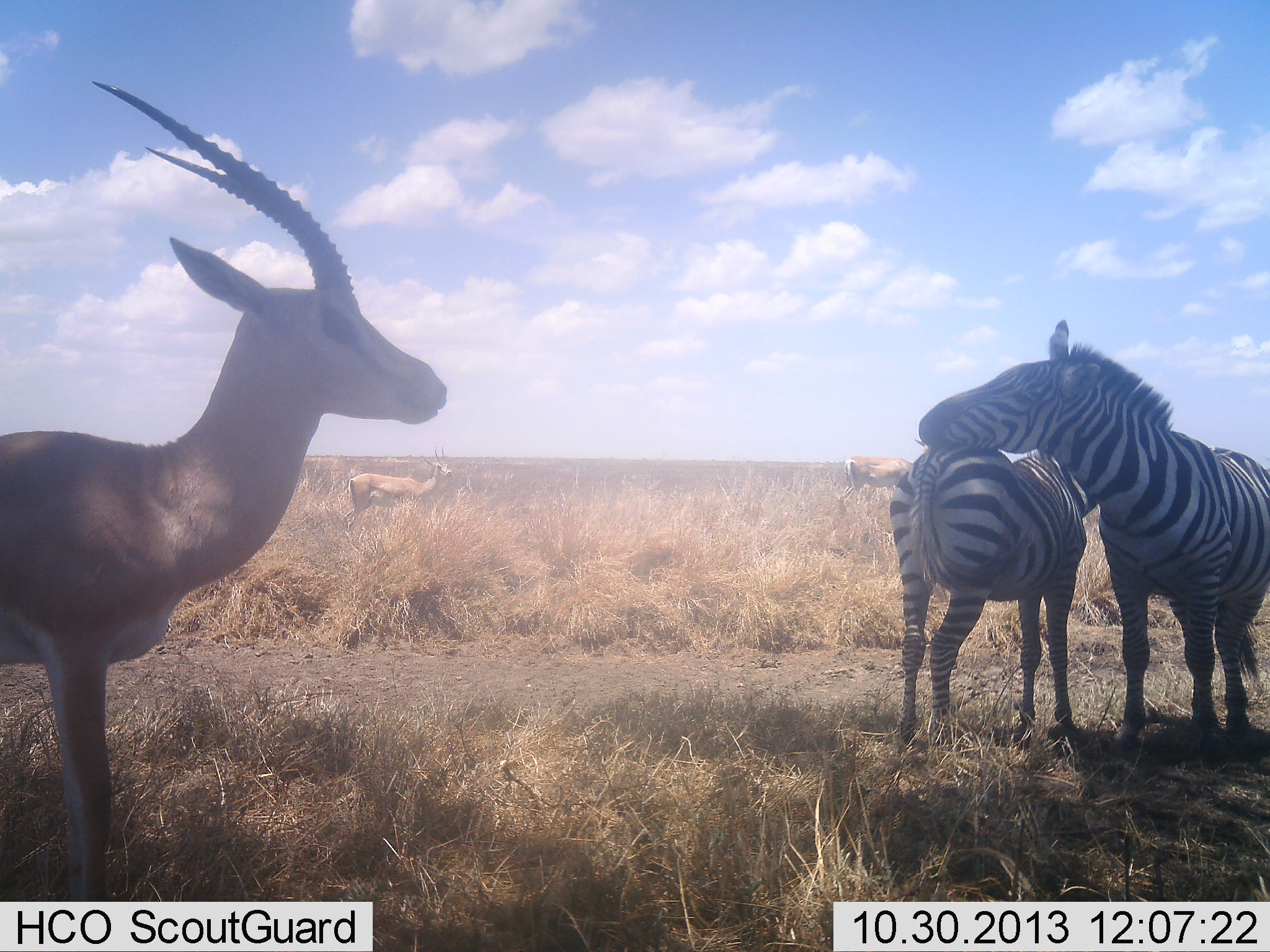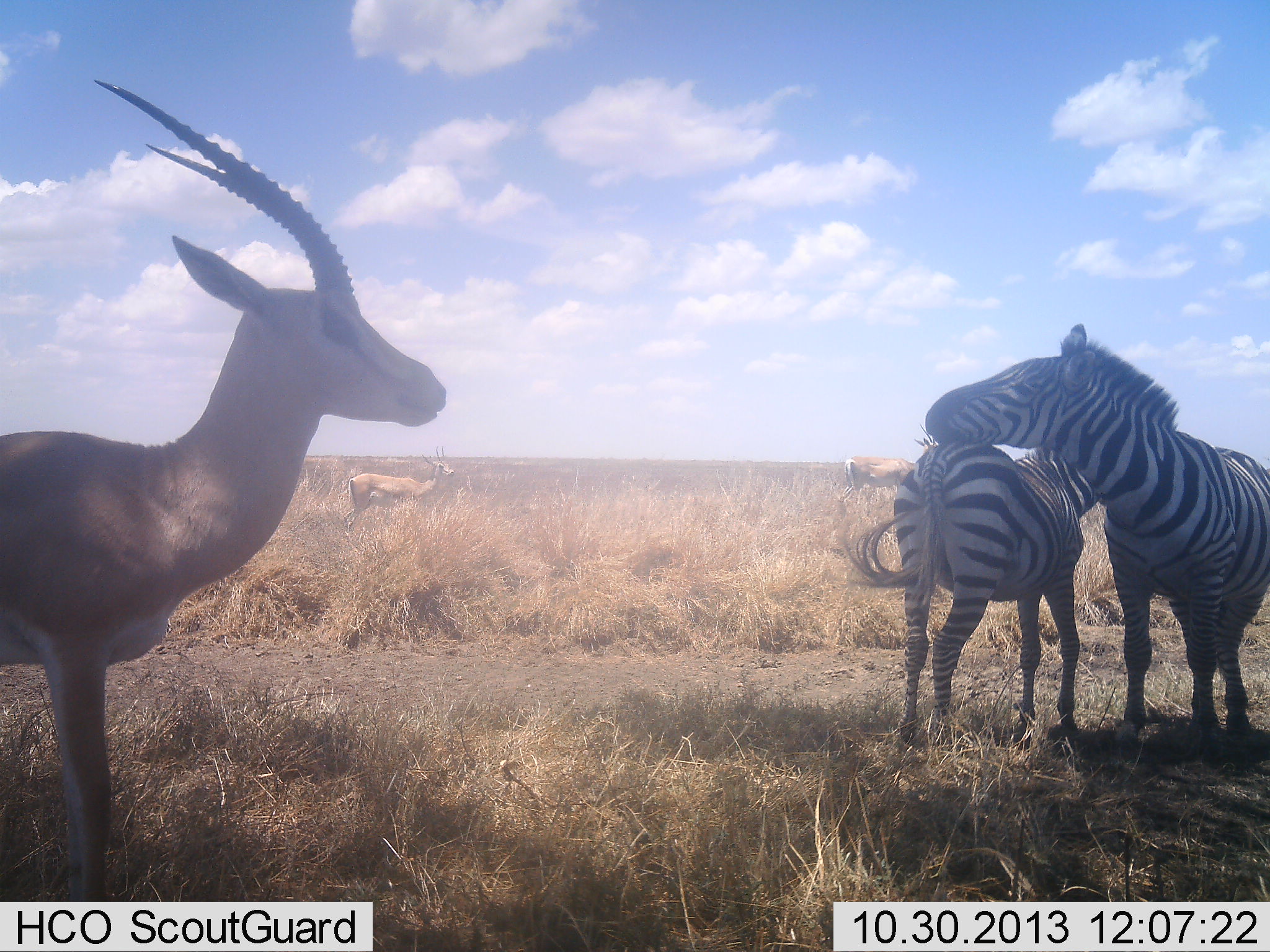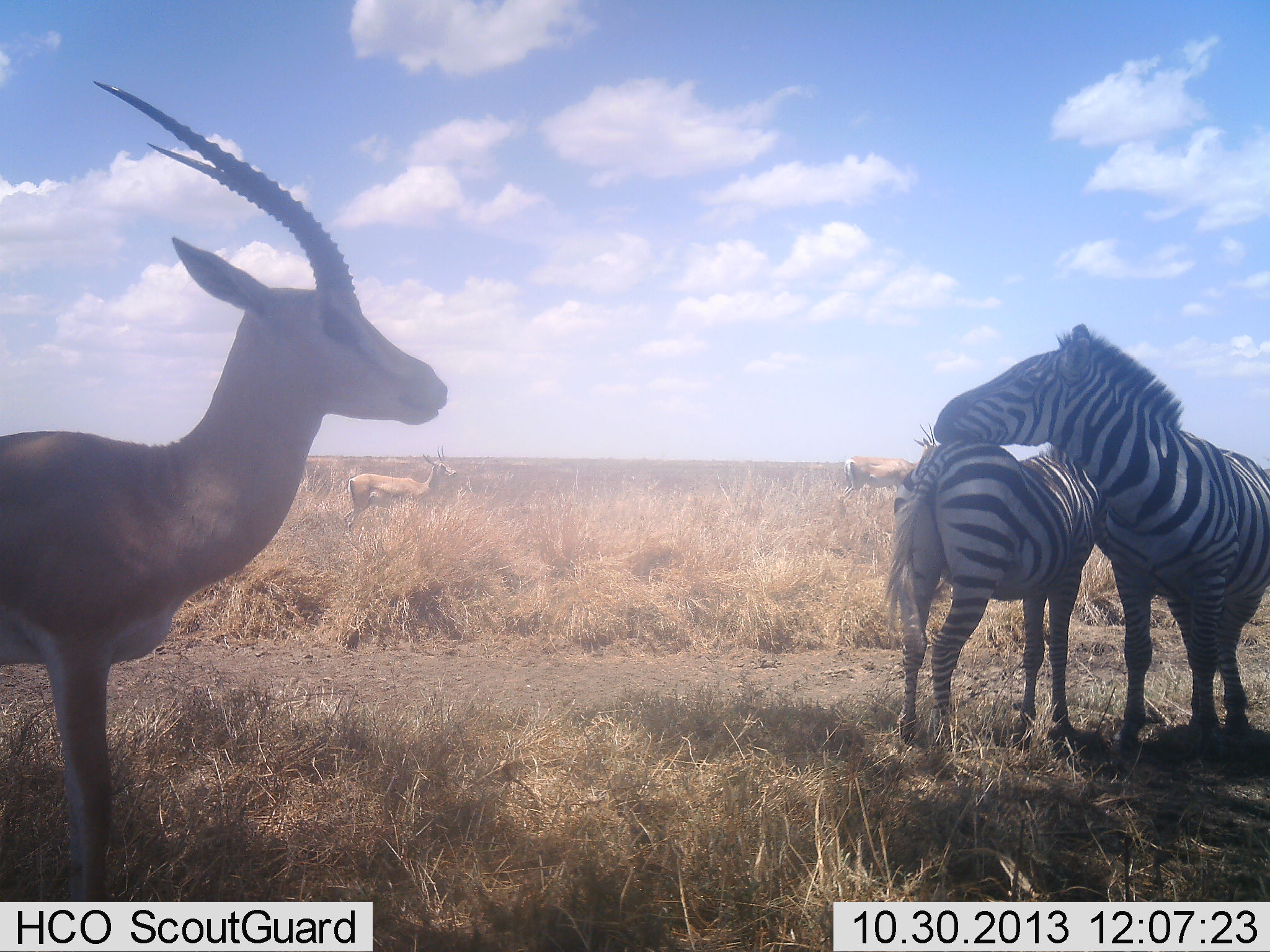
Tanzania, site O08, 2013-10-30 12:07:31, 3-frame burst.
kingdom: Animalia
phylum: Chordata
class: Mammalia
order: Artiodactyla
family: Bovidae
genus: Nanger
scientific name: Nanger granti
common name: grant's gazelle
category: gazellegrants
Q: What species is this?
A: Gazellegrants (grant's gazelle) (Nanger granti).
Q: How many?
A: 3.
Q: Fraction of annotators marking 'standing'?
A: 96%.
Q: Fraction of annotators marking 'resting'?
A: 0%.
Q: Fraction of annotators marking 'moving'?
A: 4%.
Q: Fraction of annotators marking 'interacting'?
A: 0%.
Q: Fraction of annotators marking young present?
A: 4%.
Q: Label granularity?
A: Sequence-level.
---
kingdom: Animalia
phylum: Chordata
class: Mammalia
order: Perissodactyla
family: Equidae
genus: Equus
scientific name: Equus quagga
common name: plains zebra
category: zebra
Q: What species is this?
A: Zebra (plains zebra) (Equus quagga).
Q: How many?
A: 2.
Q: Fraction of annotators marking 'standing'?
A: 32%.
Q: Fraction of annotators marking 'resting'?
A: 3%.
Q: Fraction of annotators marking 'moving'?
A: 5%.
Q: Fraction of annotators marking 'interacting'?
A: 89%.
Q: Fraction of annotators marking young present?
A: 5%.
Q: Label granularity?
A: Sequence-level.